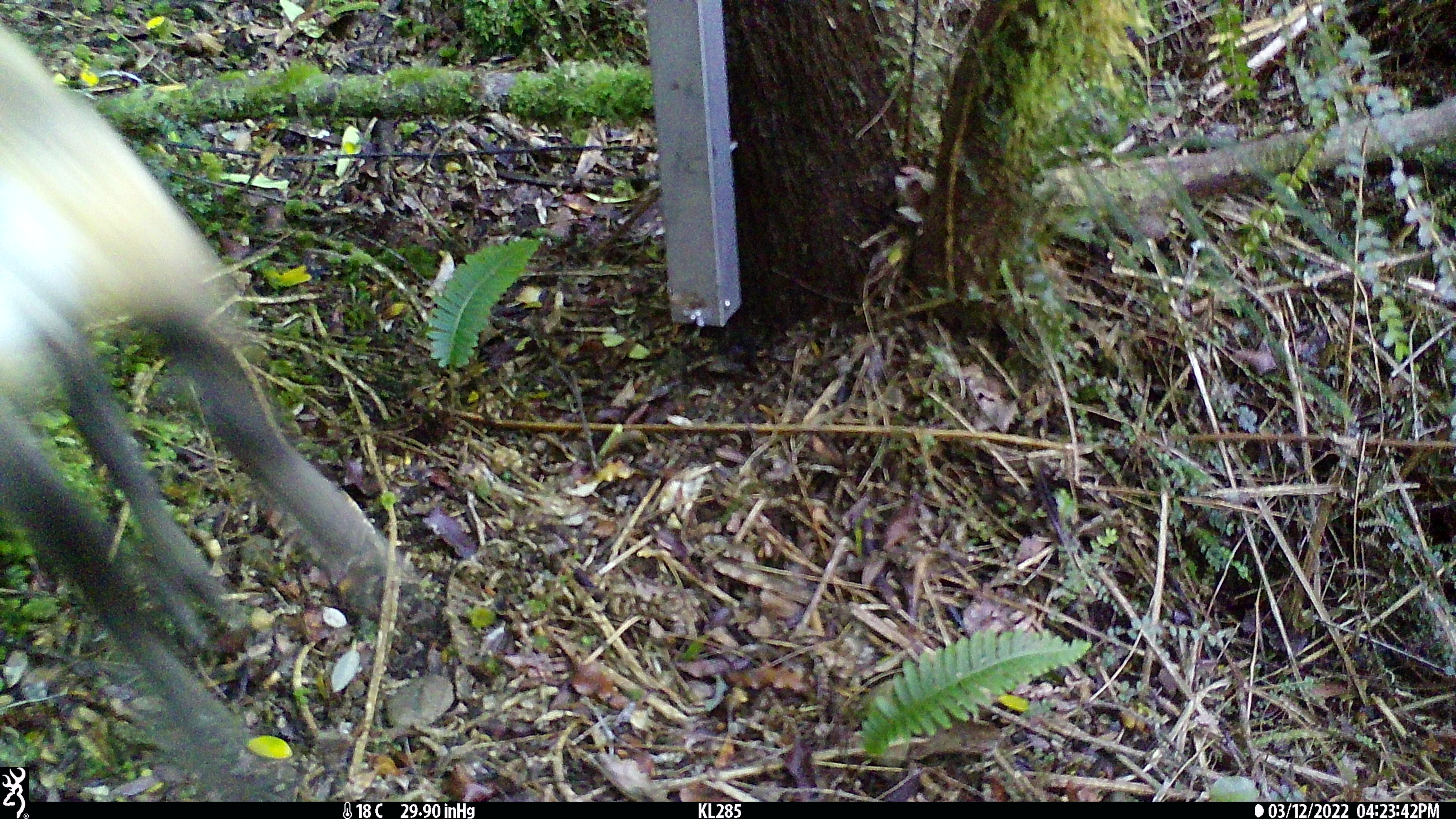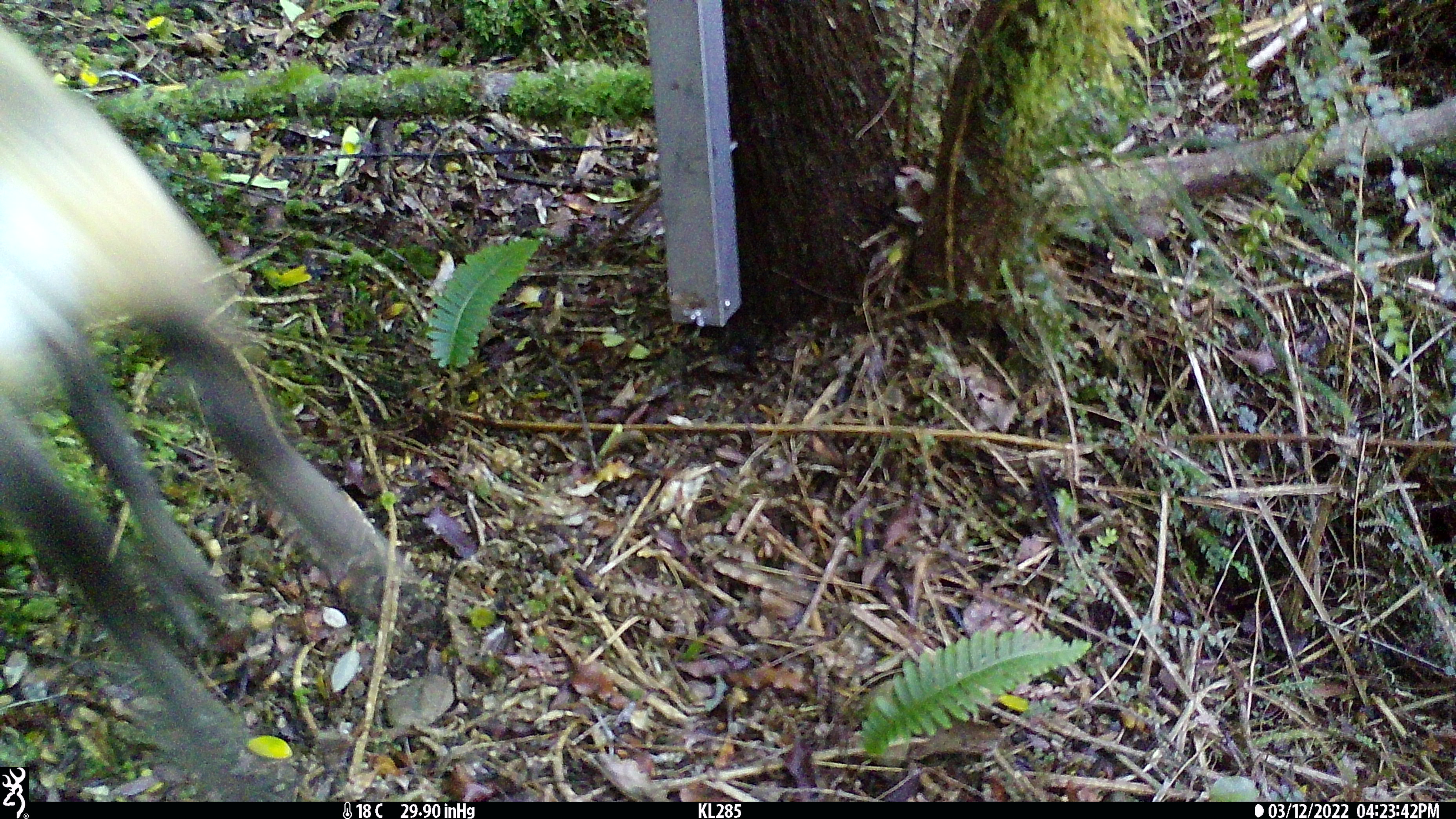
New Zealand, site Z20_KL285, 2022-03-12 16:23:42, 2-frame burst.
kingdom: Animalia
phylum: Chordata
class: Mammalia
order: Artiodactyla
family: Bovidae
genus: Rupicapra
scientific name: Rupicapra rupicapra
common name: alpine chamois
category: chamois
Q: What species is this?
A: Chamois (alpine chamois) (Rupicapra rupicapra).